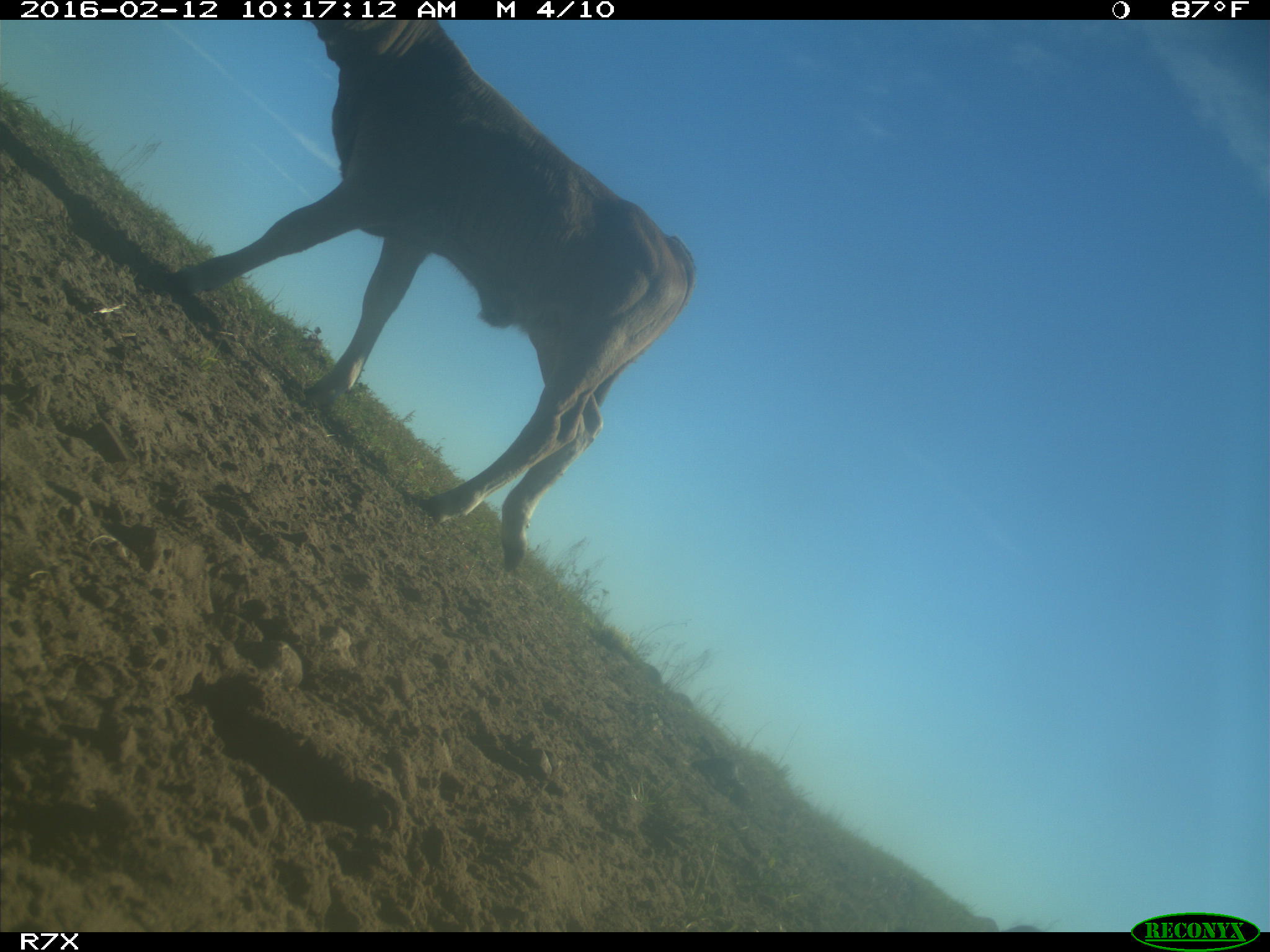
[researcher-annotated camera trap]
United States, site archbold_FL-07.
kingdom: Animalia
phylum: Chordata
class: Mammalia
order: Artiodactyla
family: Bovidae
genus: Bos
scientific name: Bos taurus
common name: domestic cow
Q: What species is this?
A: Bos taurus (domestic cow).